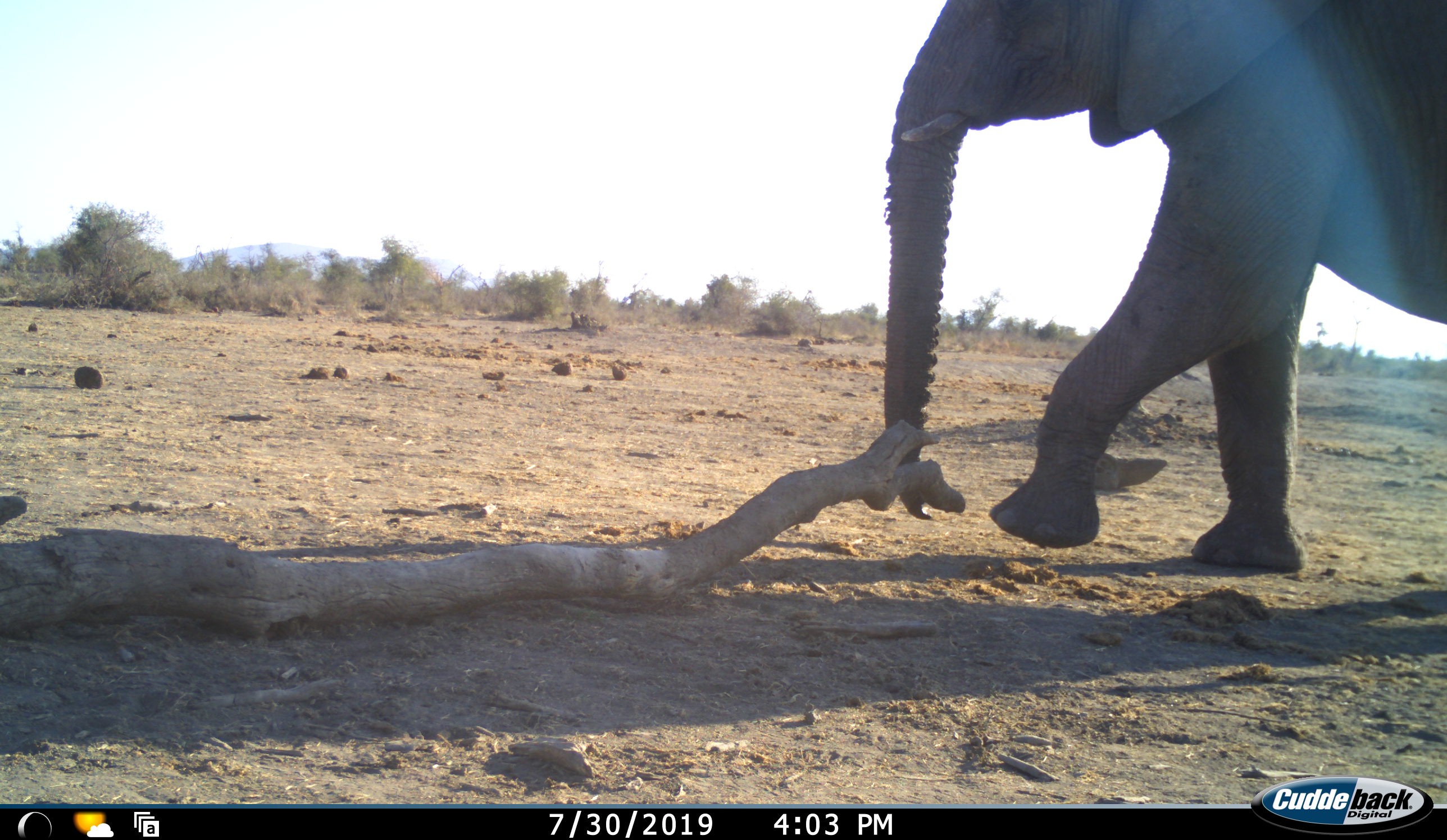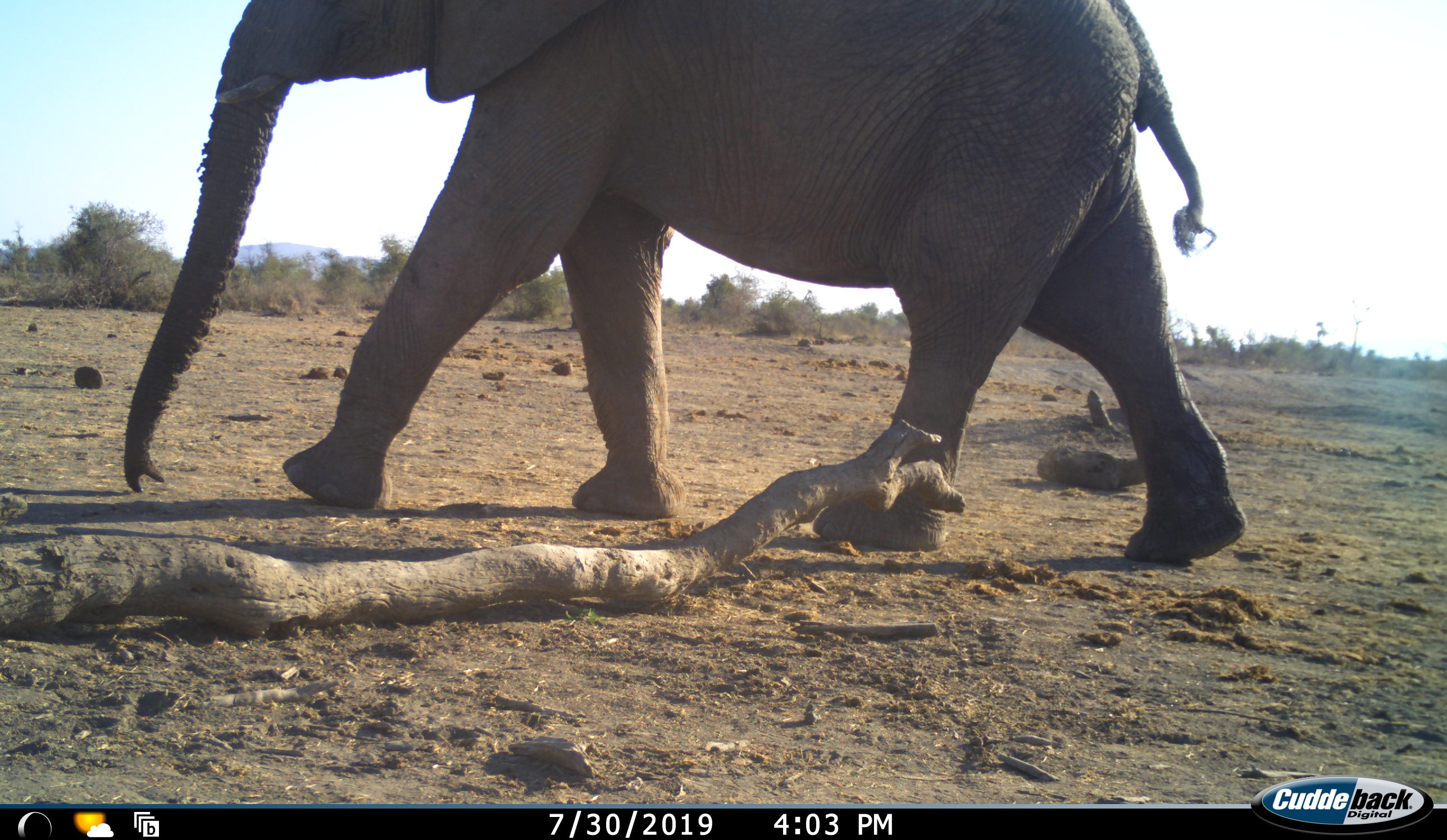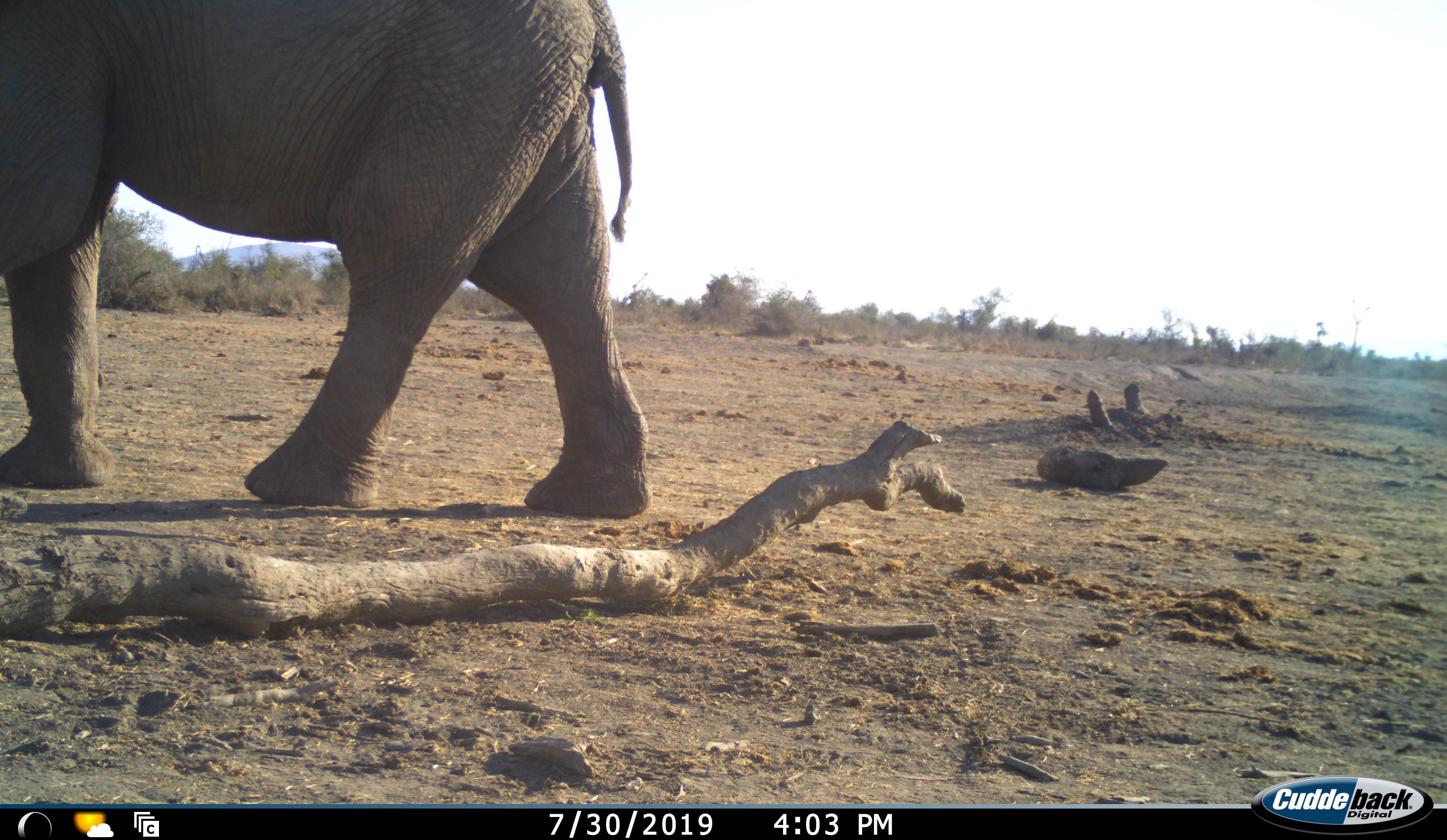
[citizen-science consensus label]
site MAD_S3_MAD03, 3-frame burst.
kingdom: Animalia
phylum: Chordata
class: Mammalia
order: Proboscidea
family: Elephantidae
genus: Loxodonta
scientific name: Loxodonta africana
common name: african bush elephant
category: elephant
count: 1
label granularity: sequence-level